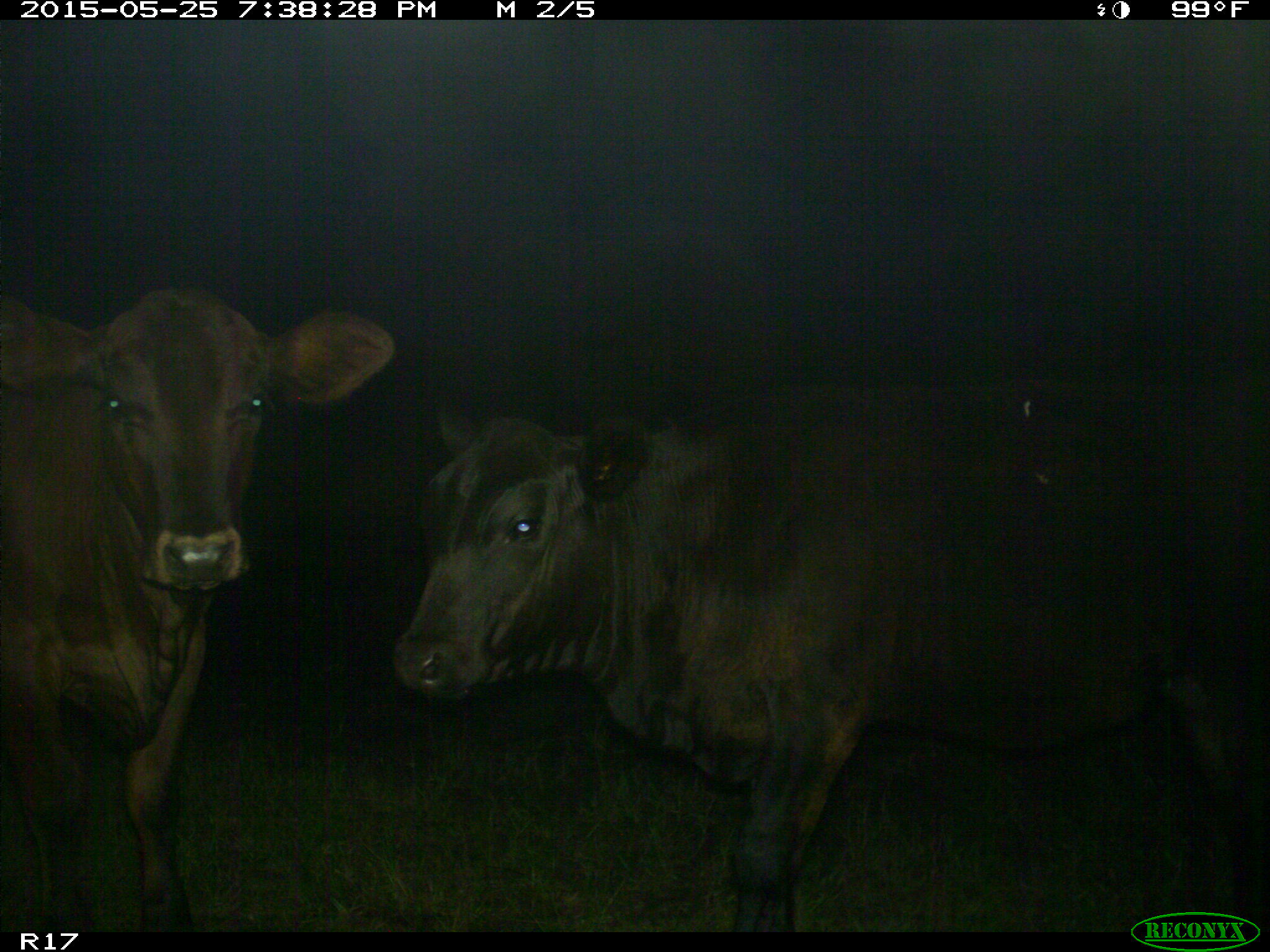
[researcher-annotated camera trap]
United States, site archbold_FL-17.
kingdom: Animalia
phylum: Chordata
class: Mammalia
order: Artiodactyla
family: Bovidae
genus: Bos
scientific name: Bos taurus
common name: domestic cow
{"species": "Bos taurus (domestic cow)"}